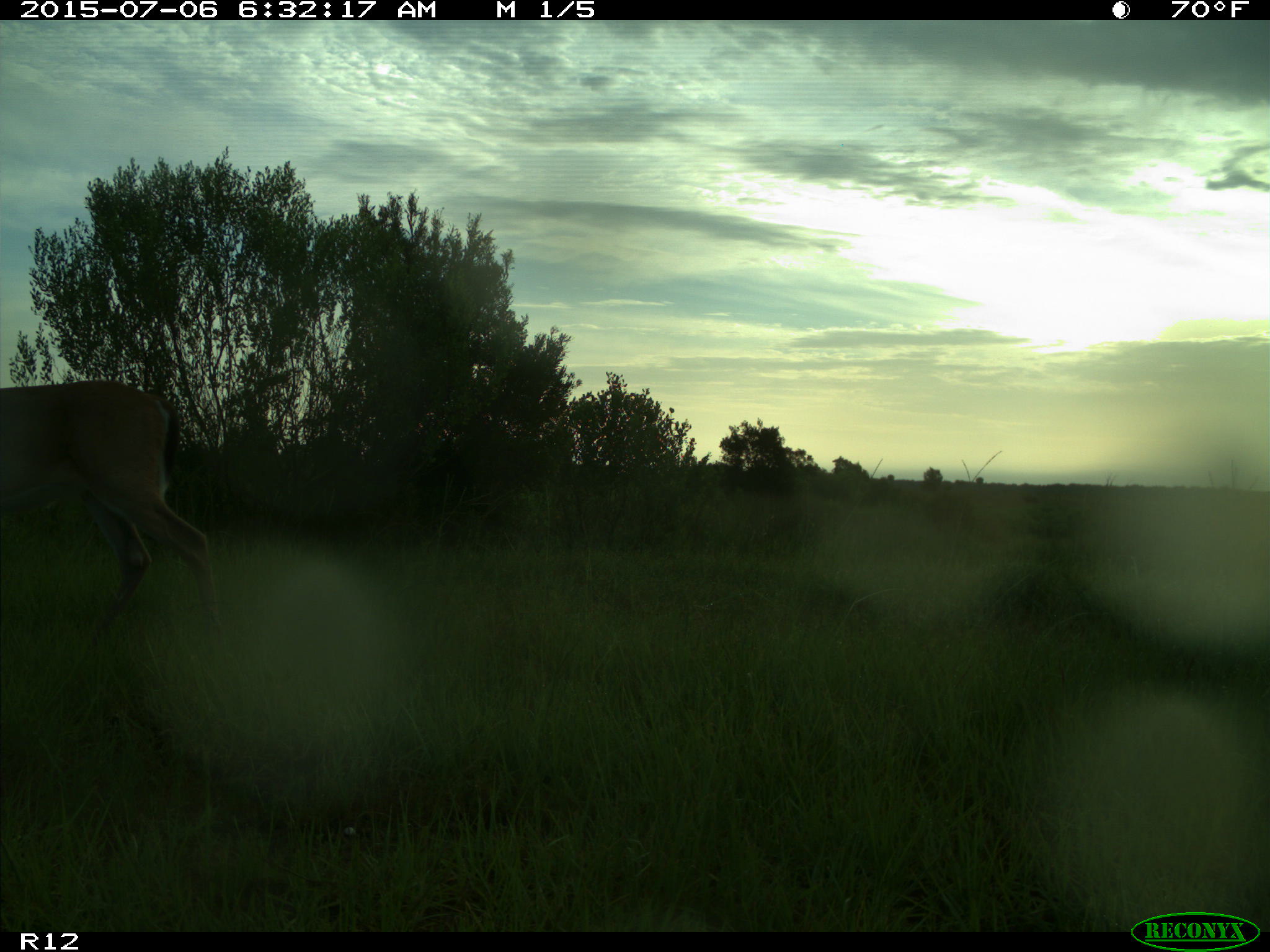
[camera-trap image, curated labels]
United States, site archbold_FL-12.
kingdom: Animalia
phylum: Chordata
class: Mammalia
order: Artiodactyla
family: Cervidae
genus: Odocoileus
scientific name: Odocoileus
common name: deer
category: unidentified deer